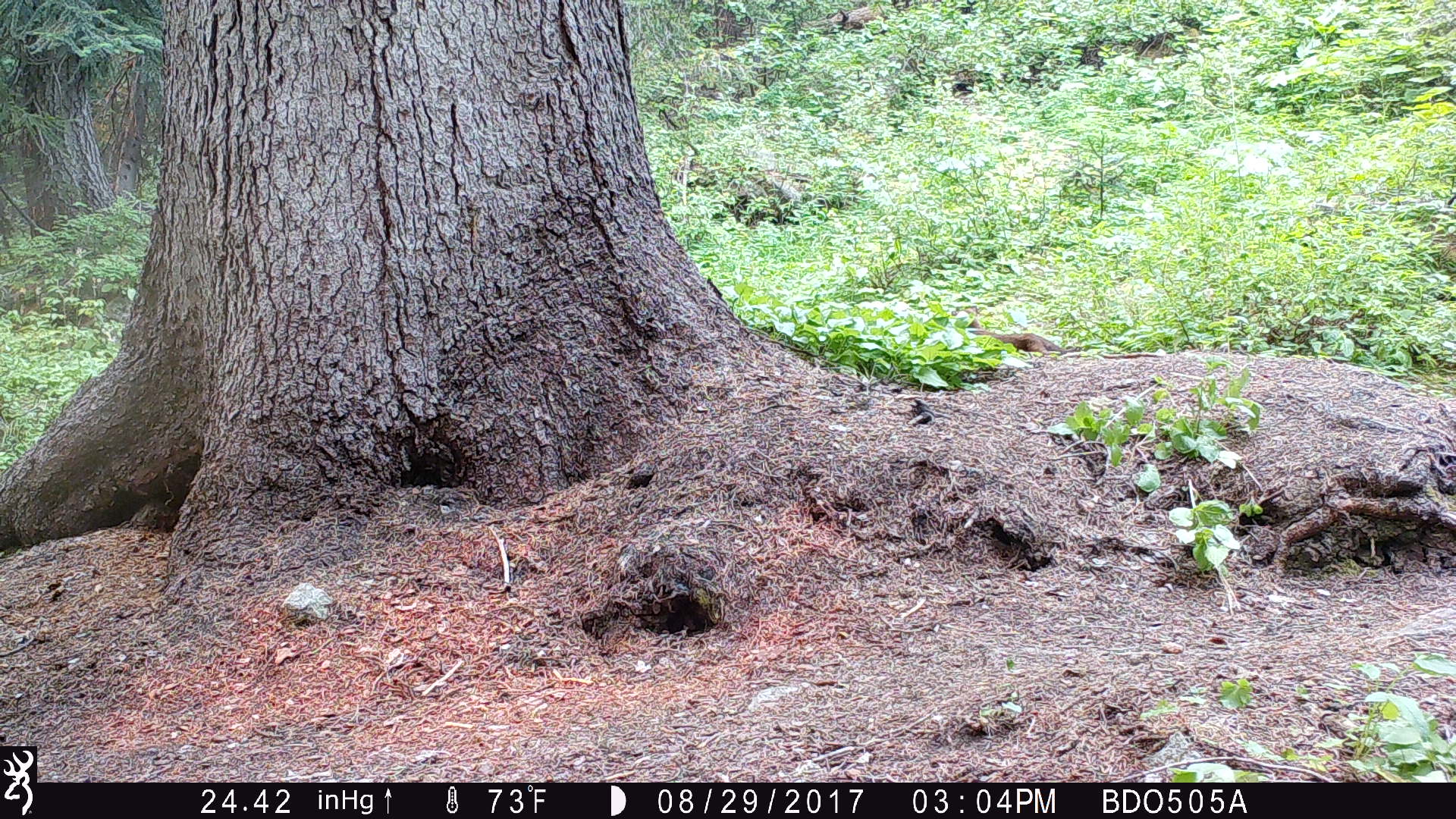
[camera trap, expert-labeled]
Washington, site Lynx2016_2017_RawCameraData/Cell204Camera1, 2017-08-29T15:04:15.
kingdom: Animalia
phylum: Chordata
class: Mammalia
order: Carnivora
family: Mustelidae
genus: Martes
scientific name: Martes americana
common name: american marten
Martes americana (american marten). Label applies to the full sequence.